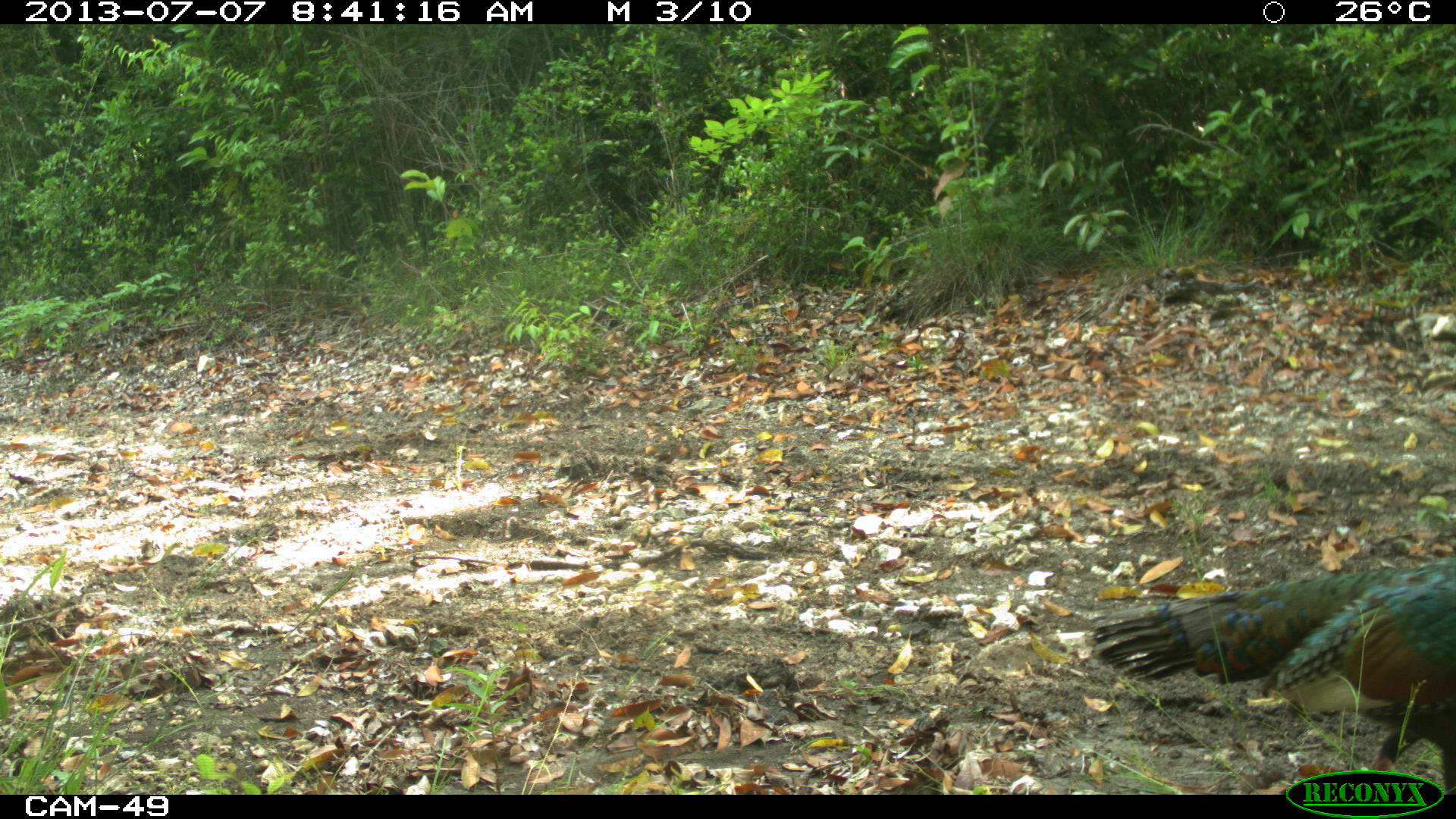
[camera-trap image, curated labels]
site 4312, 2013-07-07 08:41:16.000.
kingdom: Animalia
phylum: Chordata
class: Aves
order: Galliformes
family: Phasianidae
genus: Meleagris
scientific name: Meleagris ocellata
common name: ocellated turkey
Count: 1.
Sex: male.